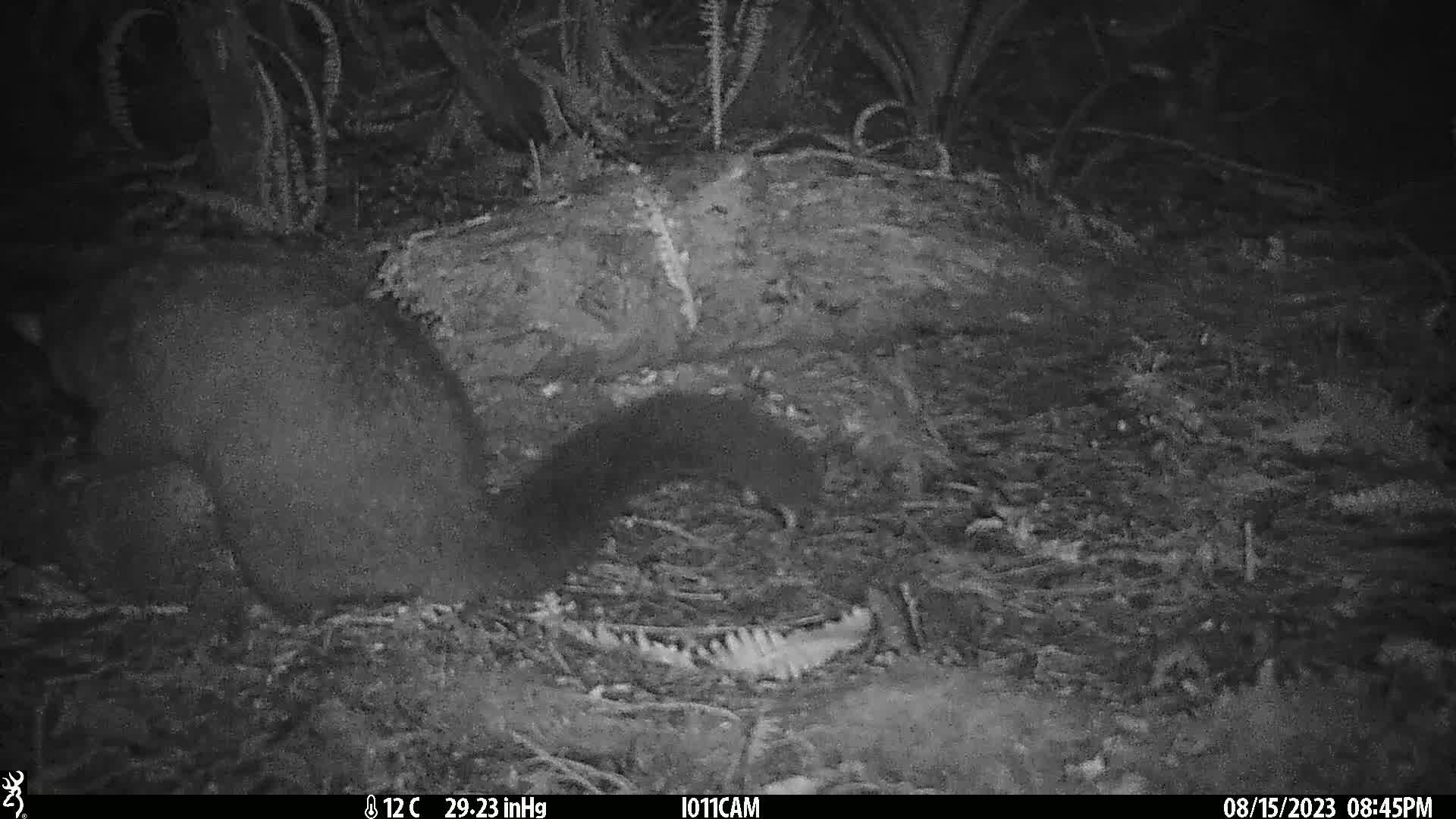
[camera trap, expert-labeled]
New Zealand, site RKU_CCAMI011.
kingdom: Animalia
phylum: Chordata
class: Mammalia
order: Diprotodontia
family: Phalangeridae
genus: Trichosurus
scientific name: Trichosurus vulpecula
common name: common brushtail possum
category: possum